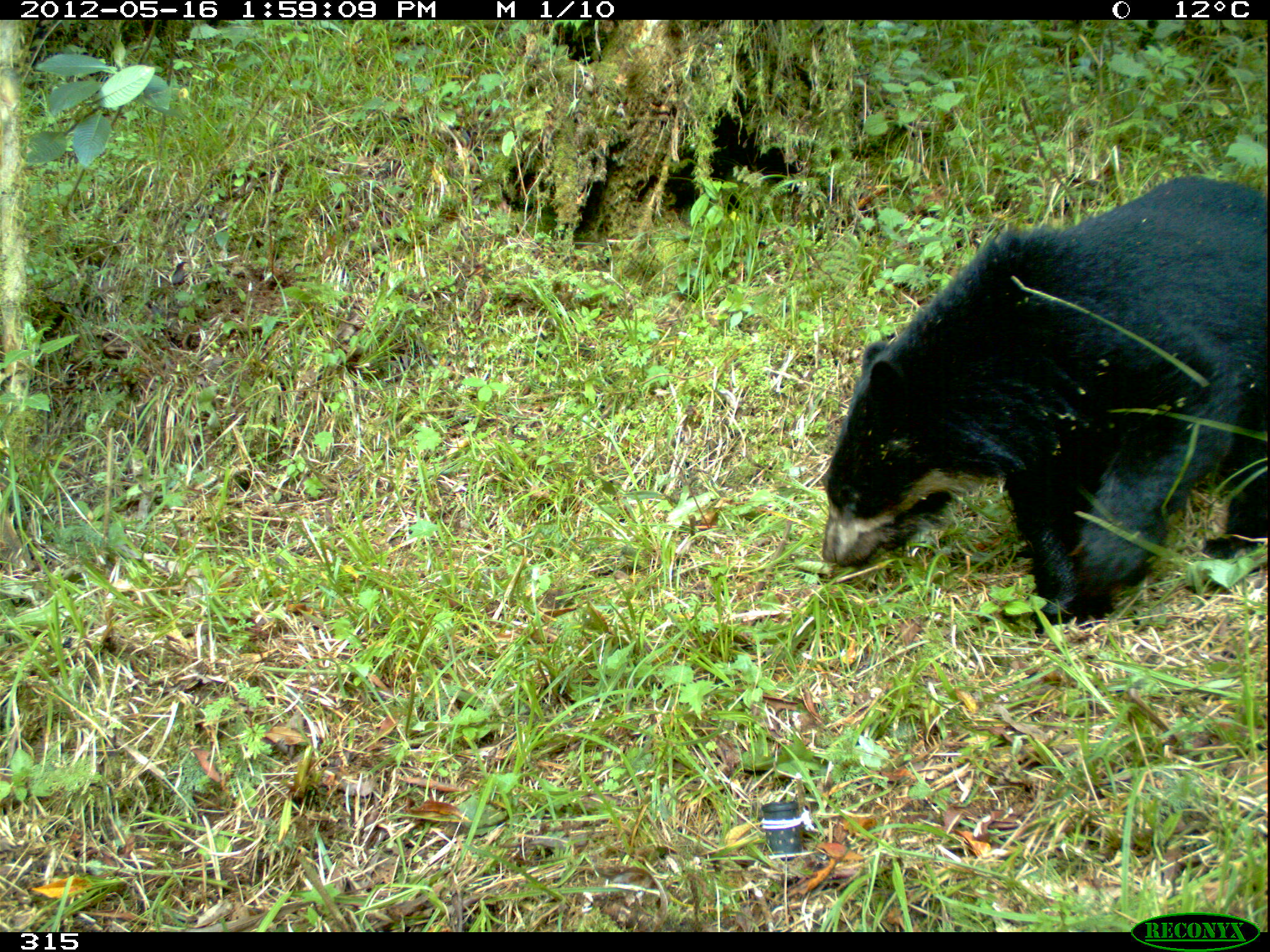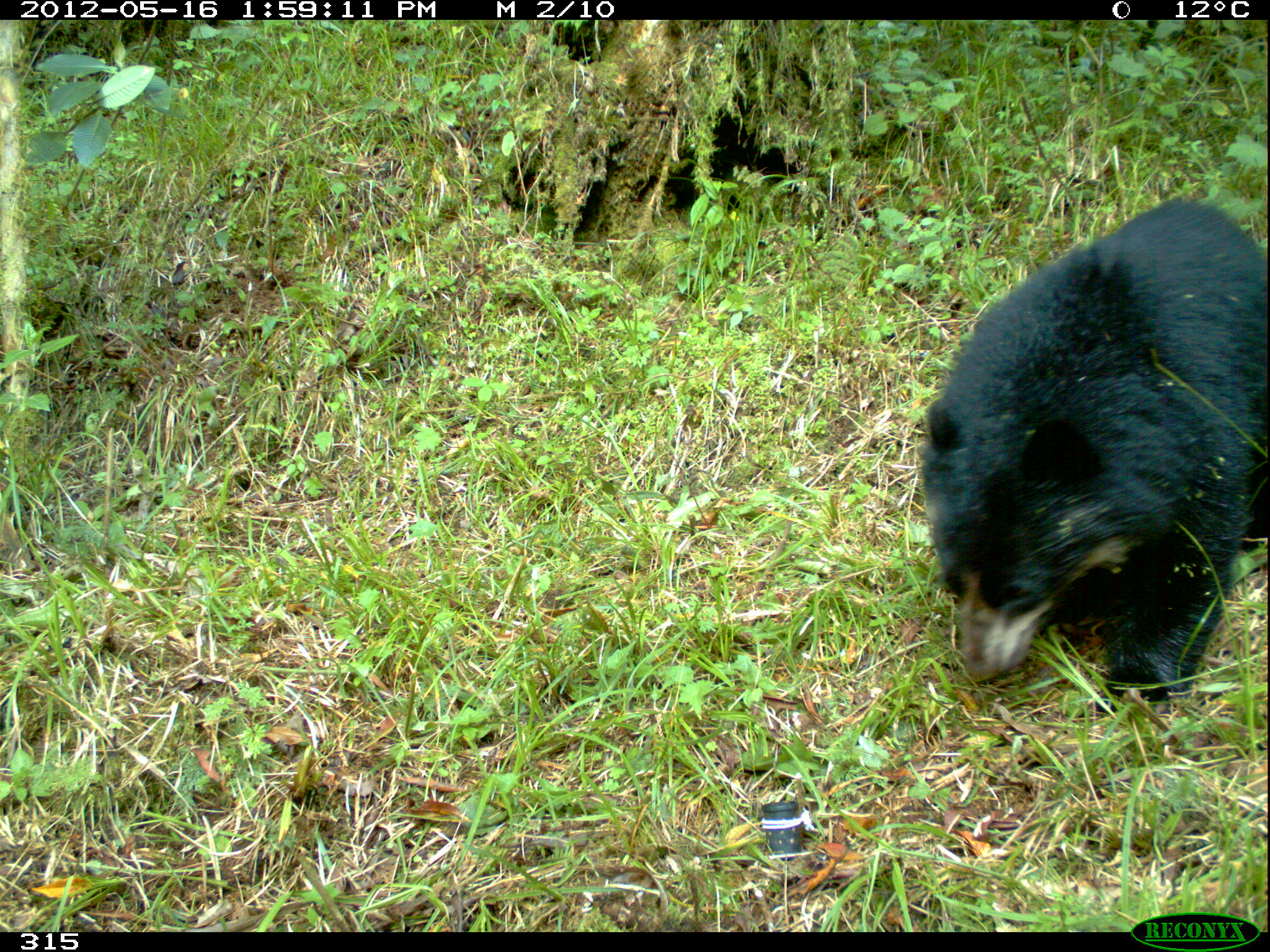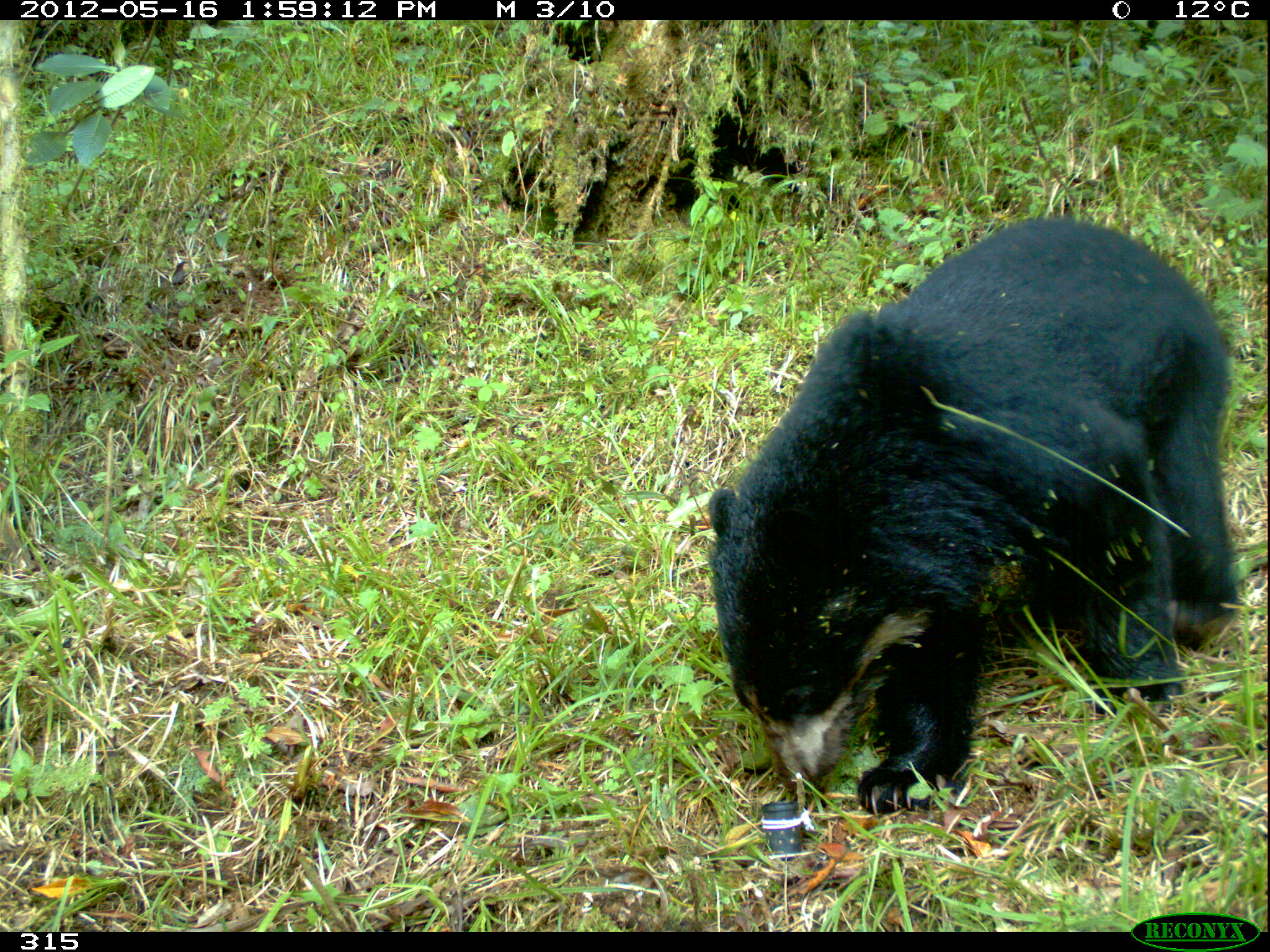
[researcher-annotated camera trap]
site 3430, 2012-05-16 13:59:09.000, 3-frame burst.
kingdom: Animalia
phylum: Chordata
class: Mammalia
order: Carnivora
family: Ursidae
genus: Tremarctos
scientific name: Tremarctos ornatus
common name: spectacled bear